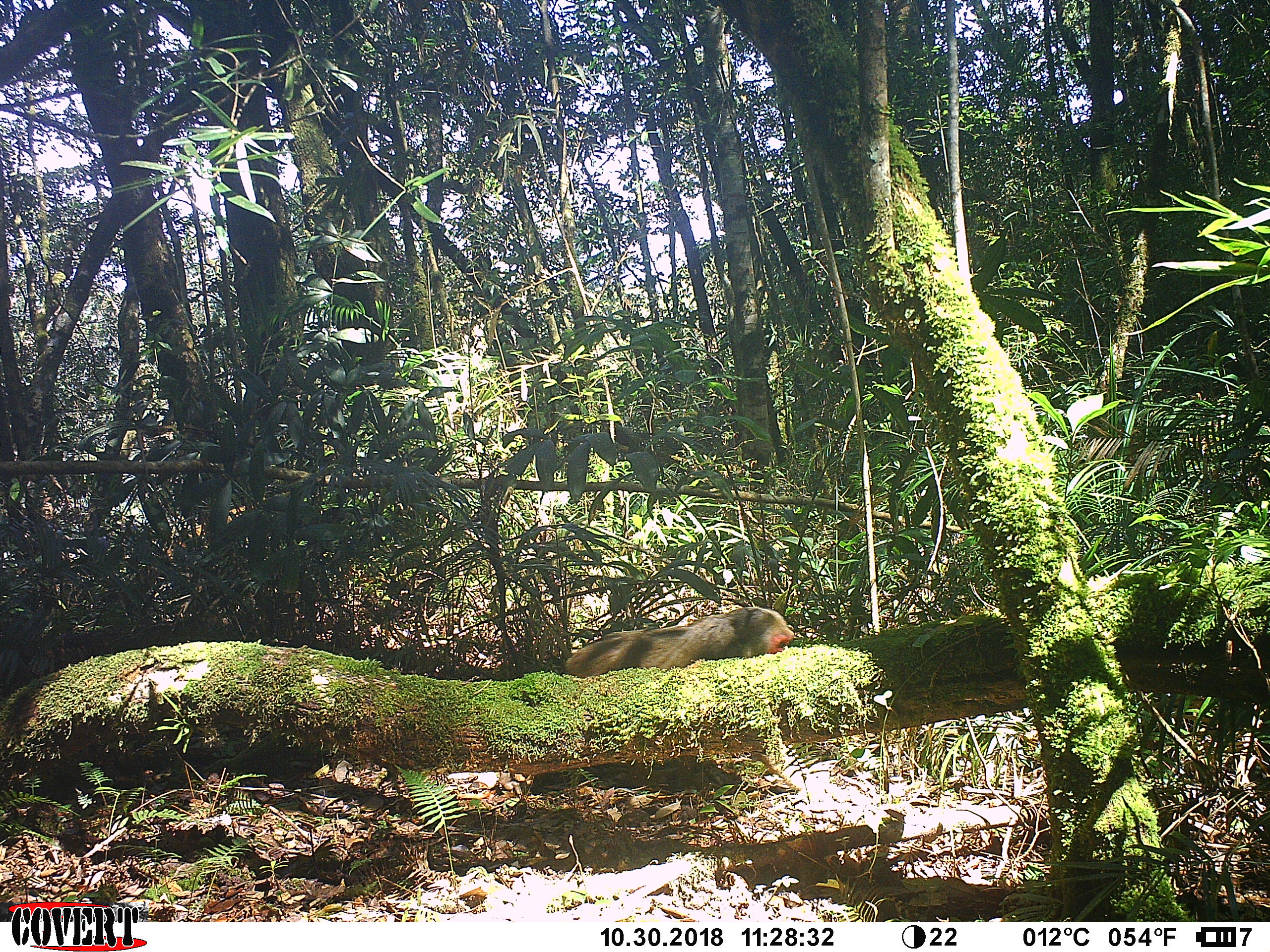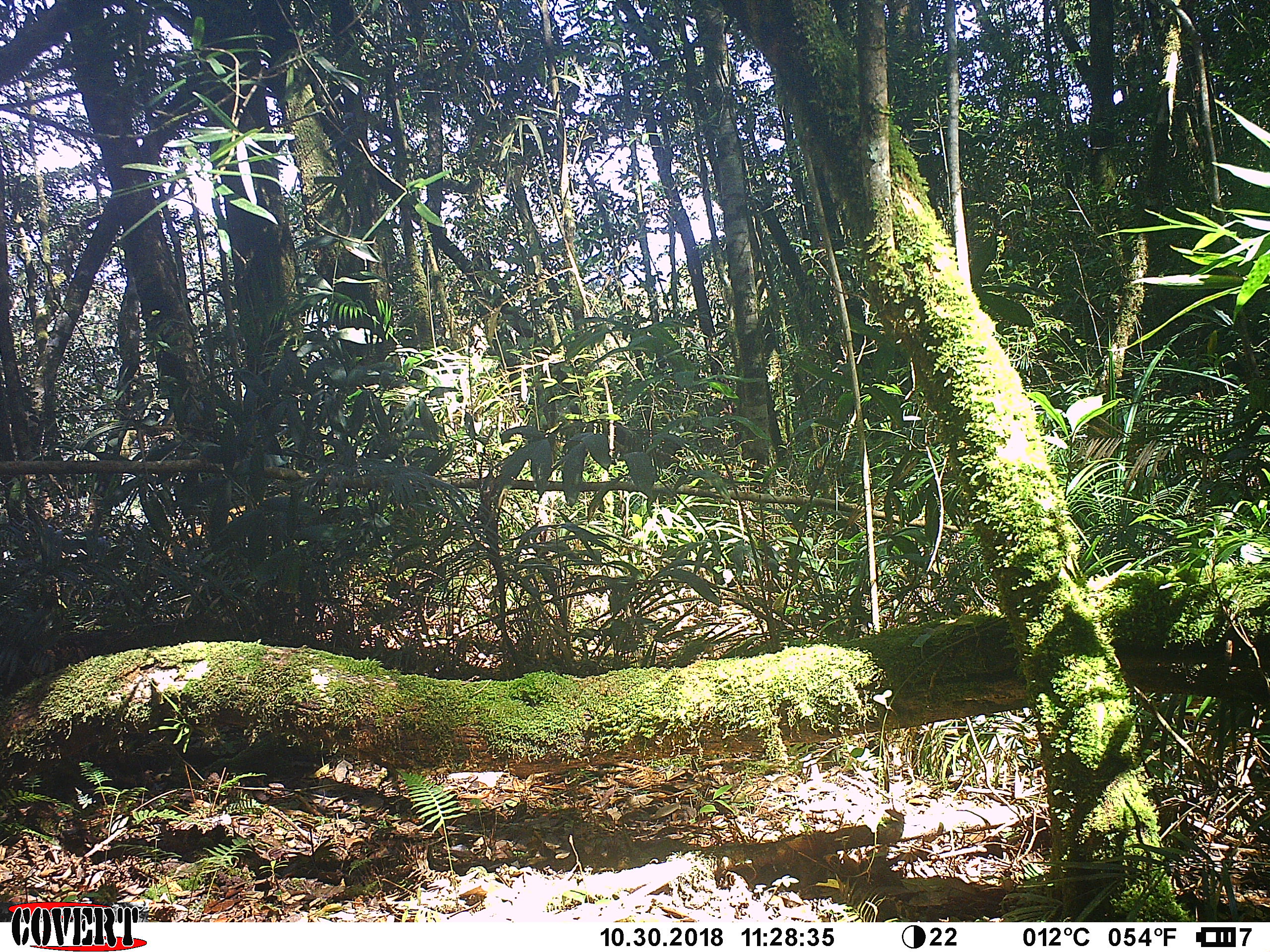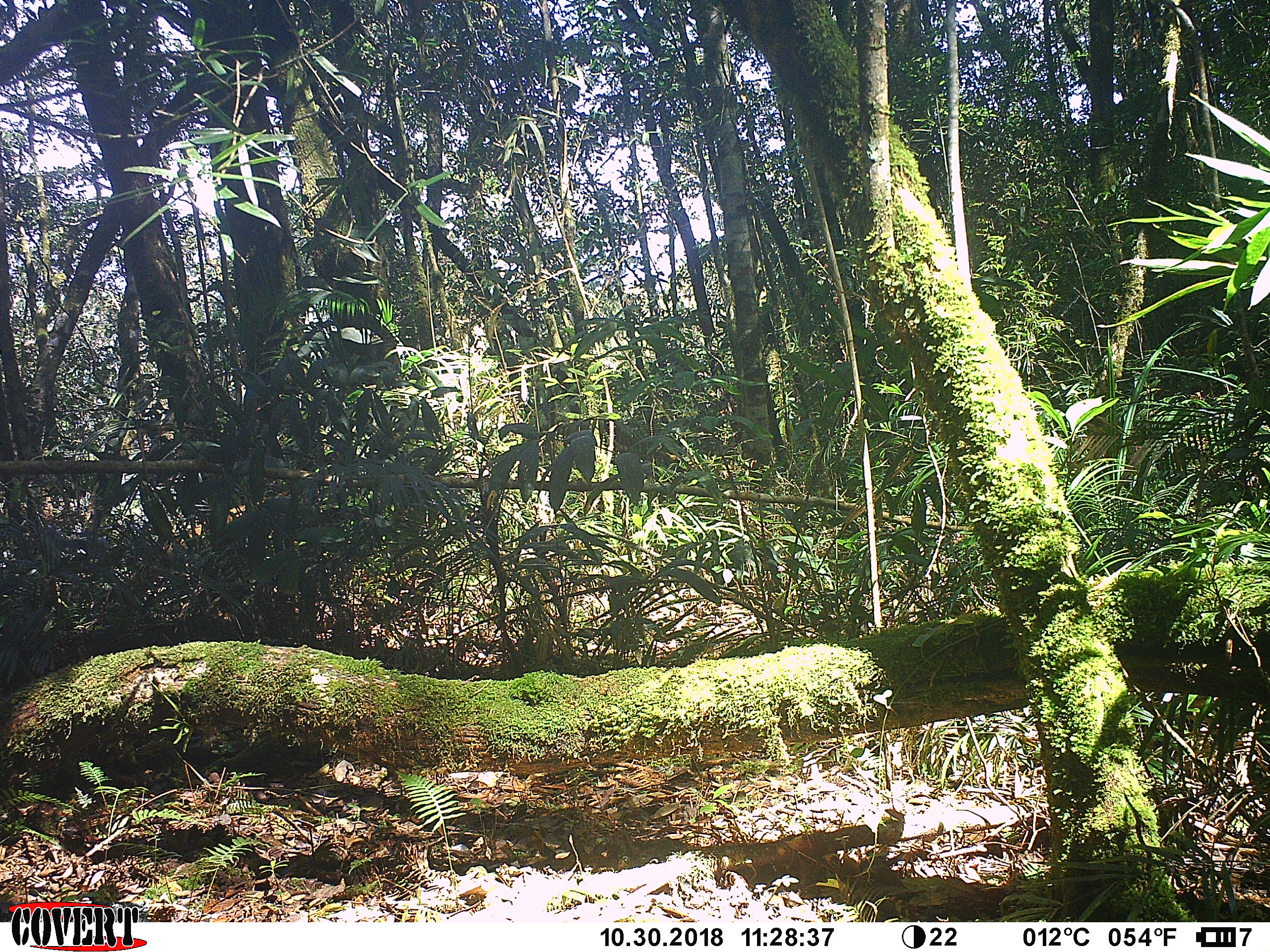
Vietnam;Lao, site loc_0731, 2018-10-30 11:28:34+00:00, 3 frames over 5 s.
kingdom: Animalia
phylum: Chordata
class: Mammalia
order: Primates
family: Cercopithecidae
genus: Macaca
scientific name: Macaca arctoides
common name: stump-tailed macaque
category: stump tailed macaque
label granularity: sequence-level